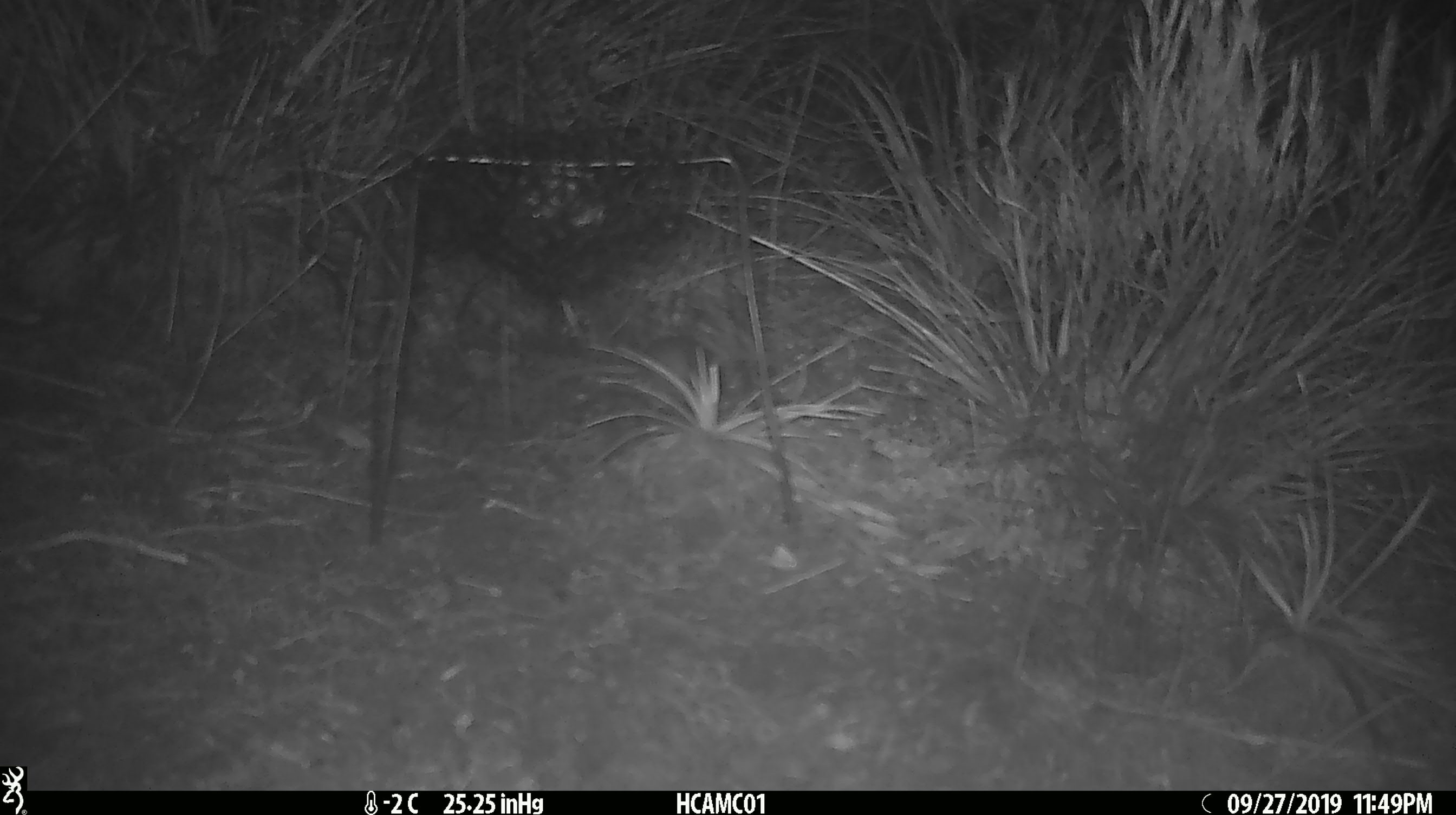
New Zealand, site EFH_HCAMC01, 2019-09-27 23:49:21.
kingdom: Animalia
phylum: Chordata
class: Mammalia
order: Rodentia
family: Muridae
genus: Mus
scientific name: Mus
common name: mouse